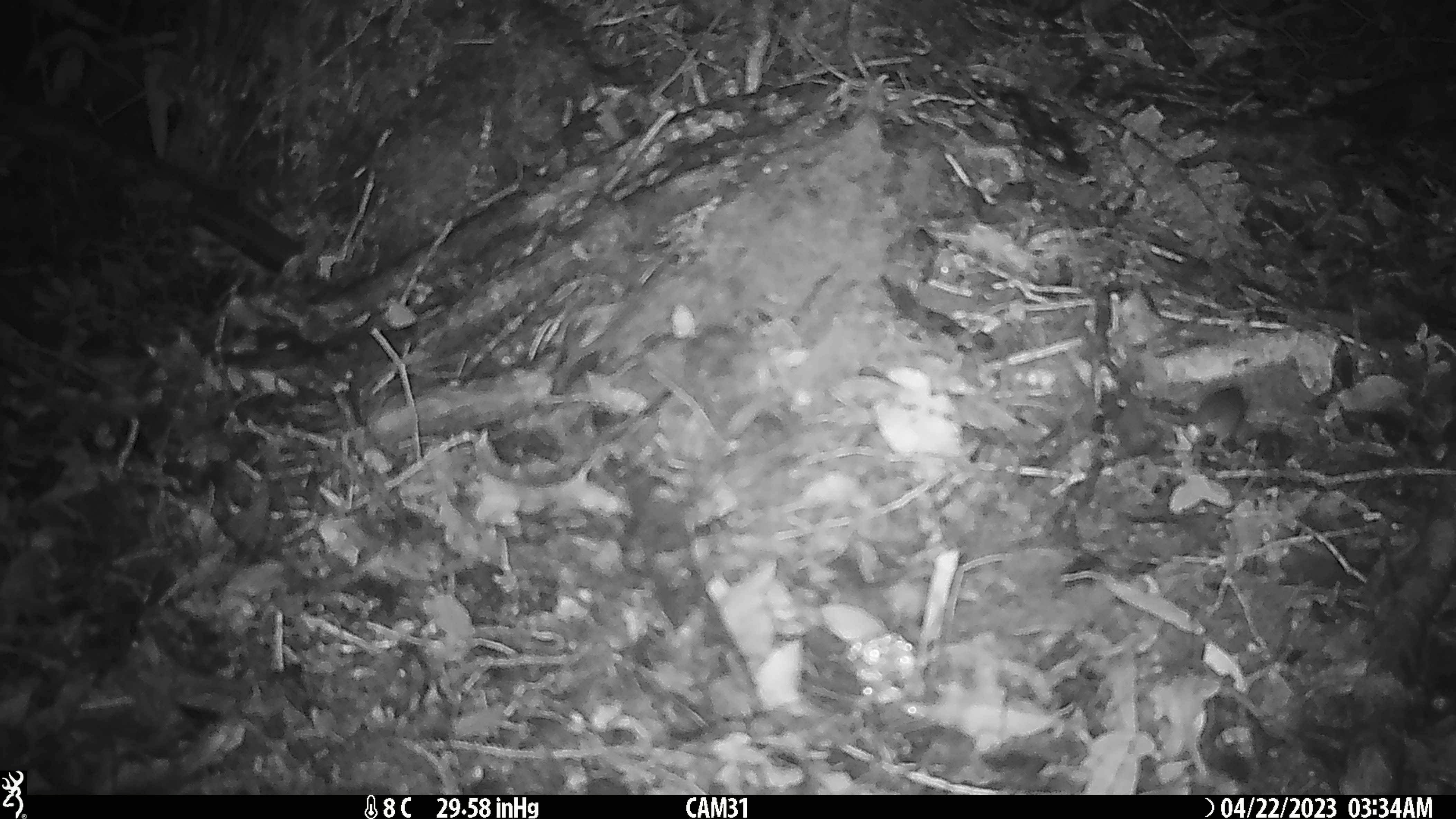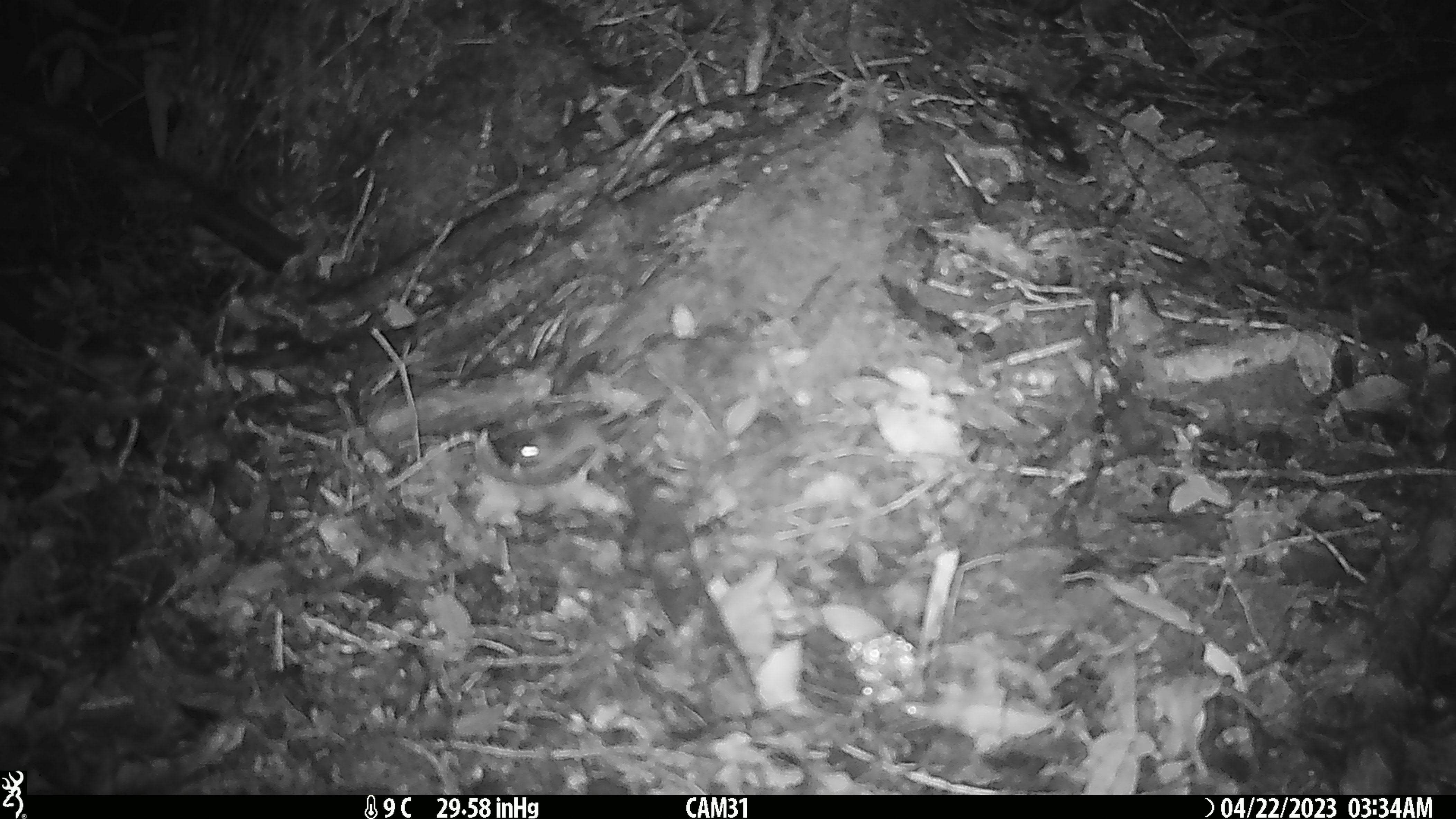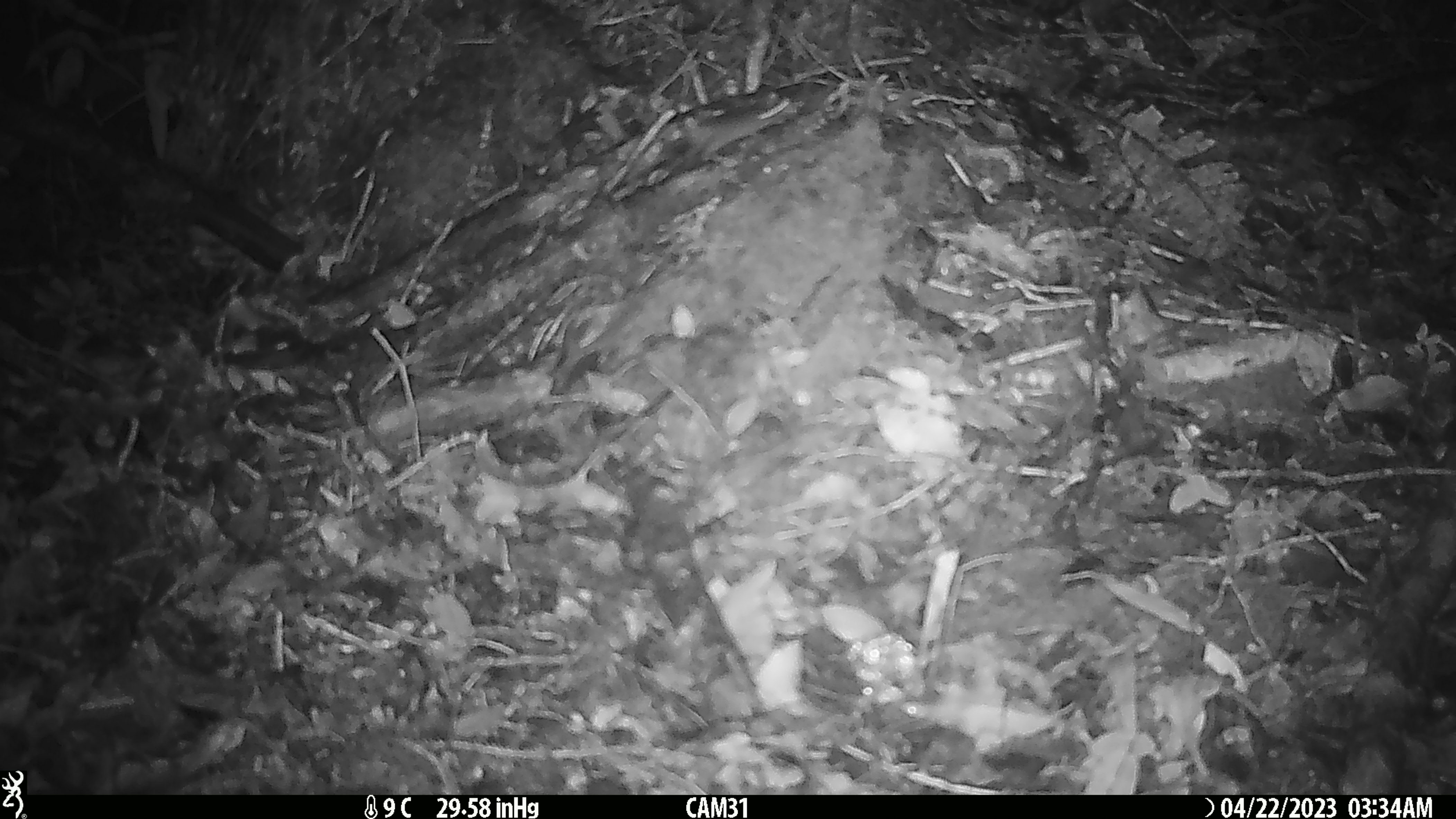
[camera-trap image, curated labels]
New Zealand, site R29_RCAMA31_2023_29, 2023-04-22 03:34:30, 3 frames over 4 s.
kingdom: Animalia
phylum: Chordata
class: Mammalia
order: Rodentia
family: Muridae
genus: Mus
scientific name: Mus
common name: mouse